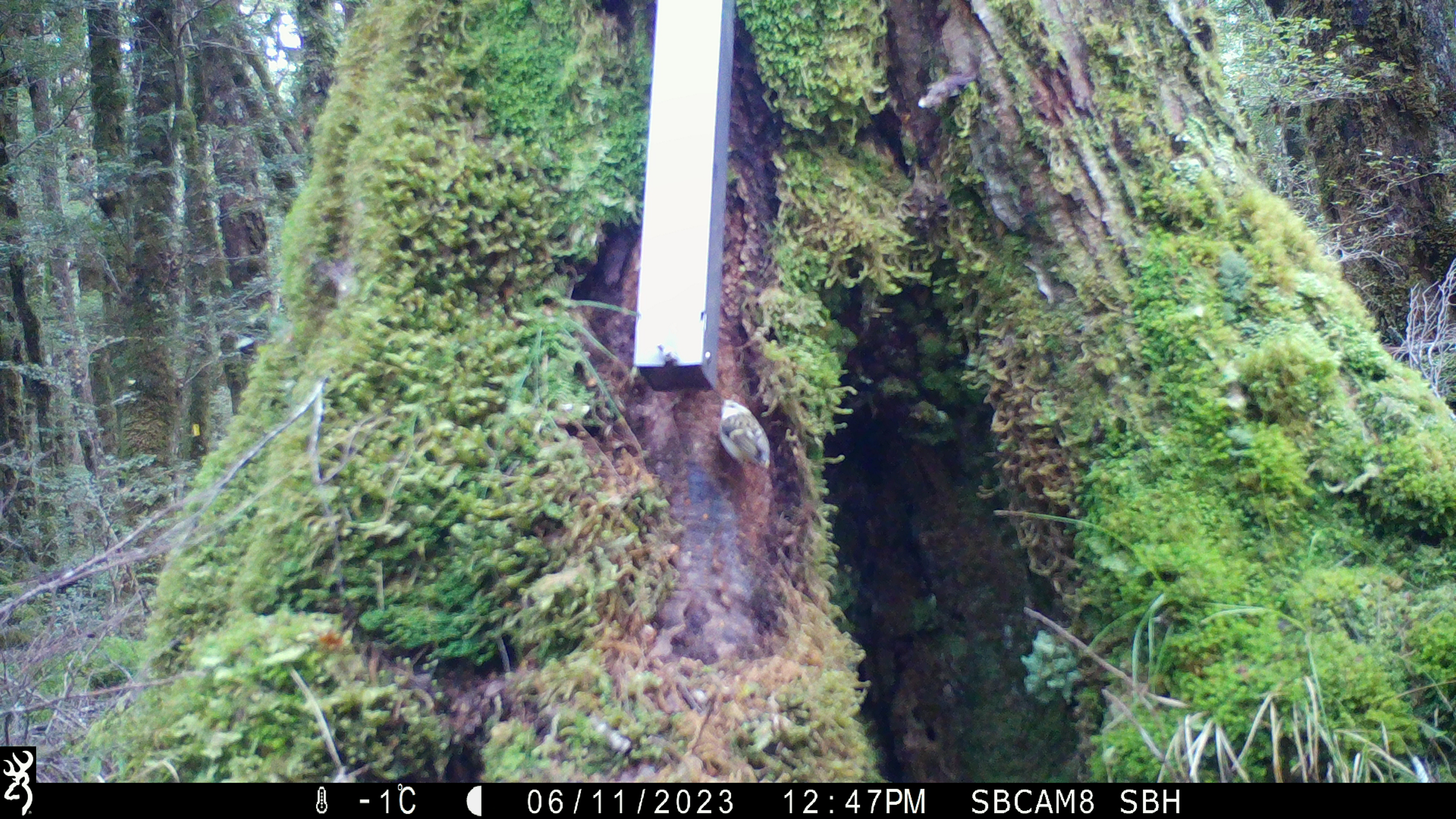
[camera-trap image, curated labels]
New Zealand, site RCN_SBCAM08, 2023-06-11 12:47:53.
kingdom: Animalia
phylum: Chordata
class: Aves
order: Passeriformes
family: Acanthisittidae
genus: Acanthisitta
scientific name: Acanthisitta chloris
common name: rifleman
Rifleman (Acanthisitta chloris).